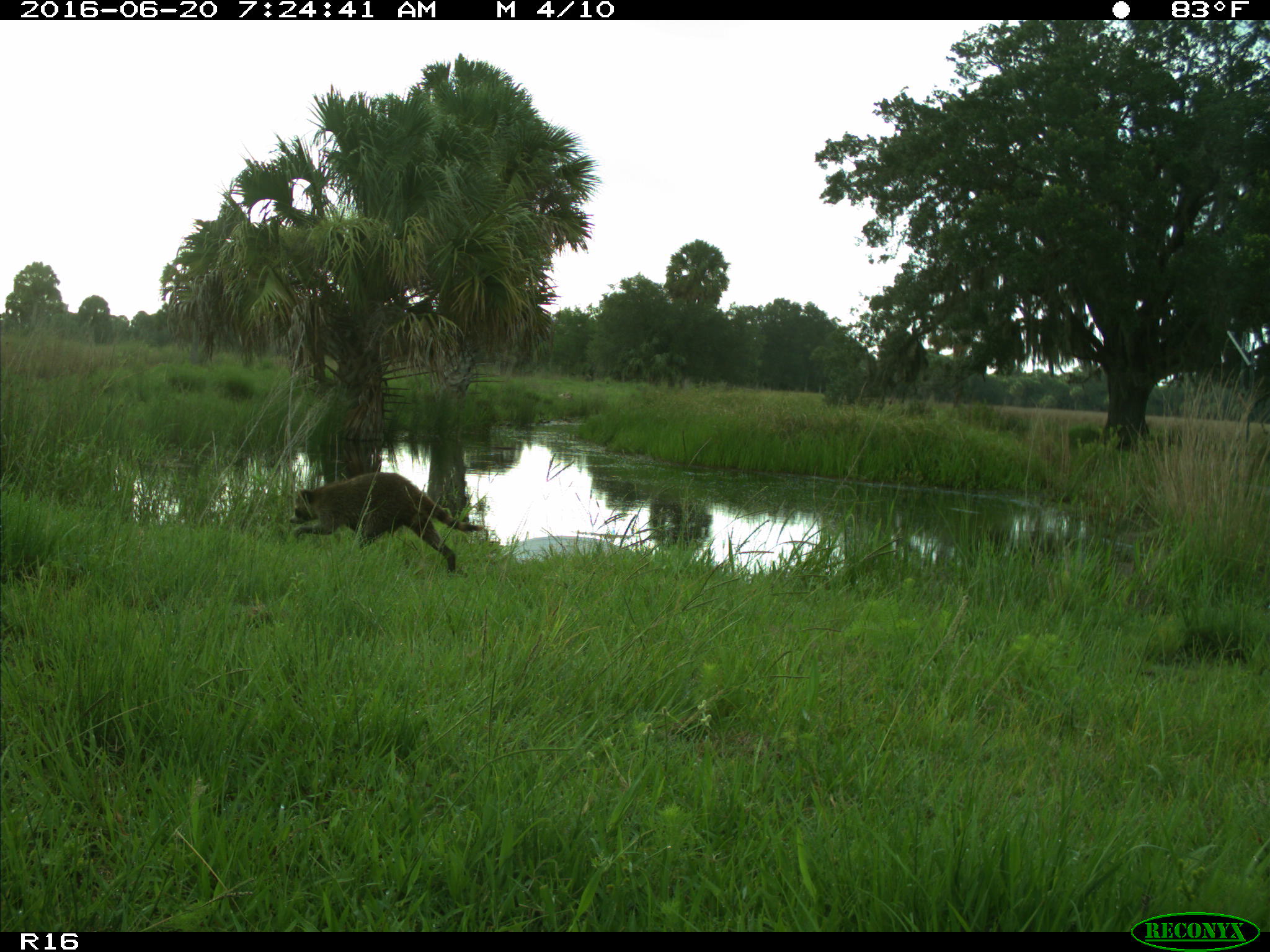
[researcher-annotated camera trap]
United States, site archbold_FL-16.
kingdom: Animalia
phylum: Chordata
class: Mammalia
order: Carnivora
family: Procyonidae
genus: Procyon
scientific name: Procyon lotor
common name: common raccoon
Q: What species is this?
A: Procyon lotor (common raccoon).